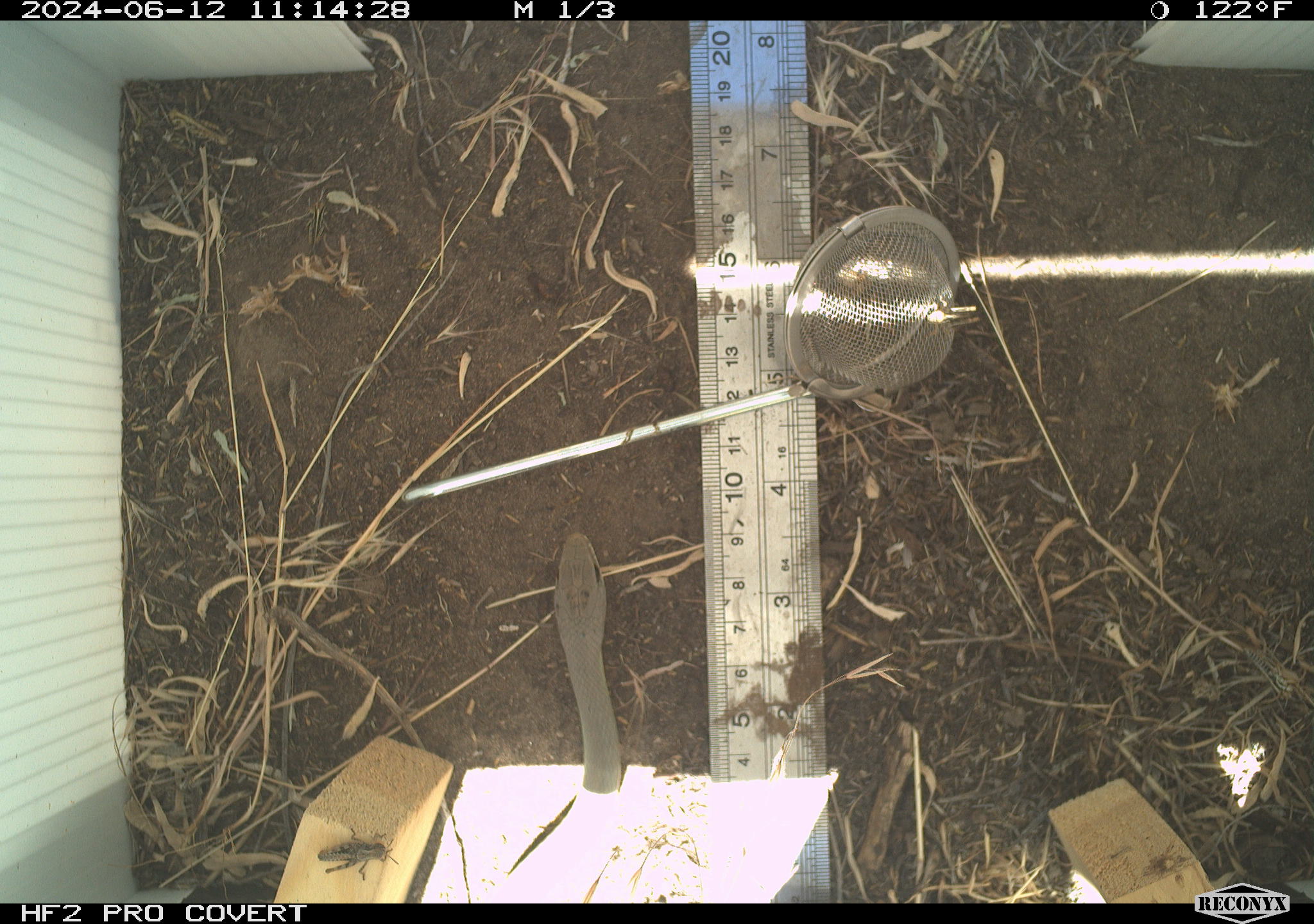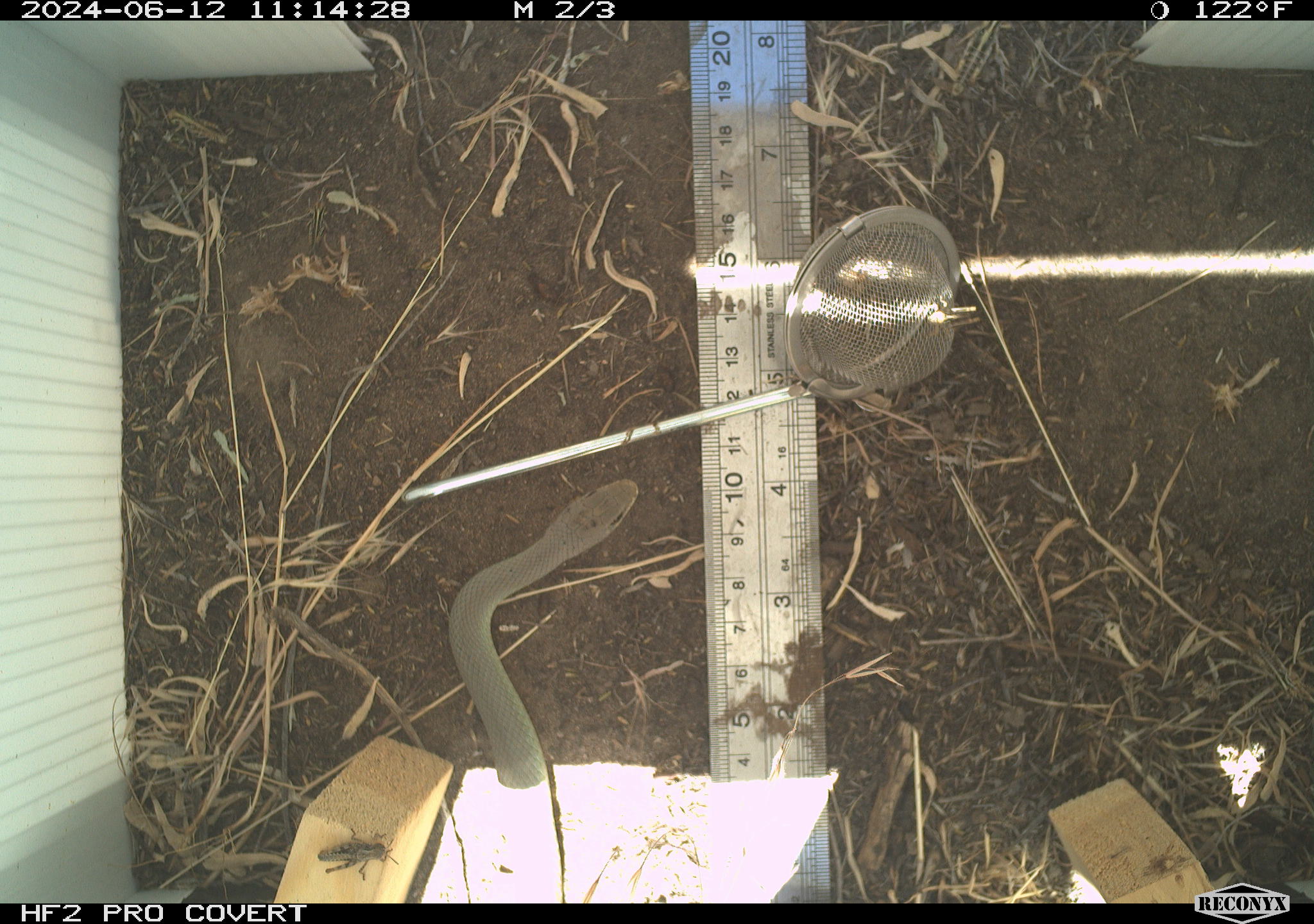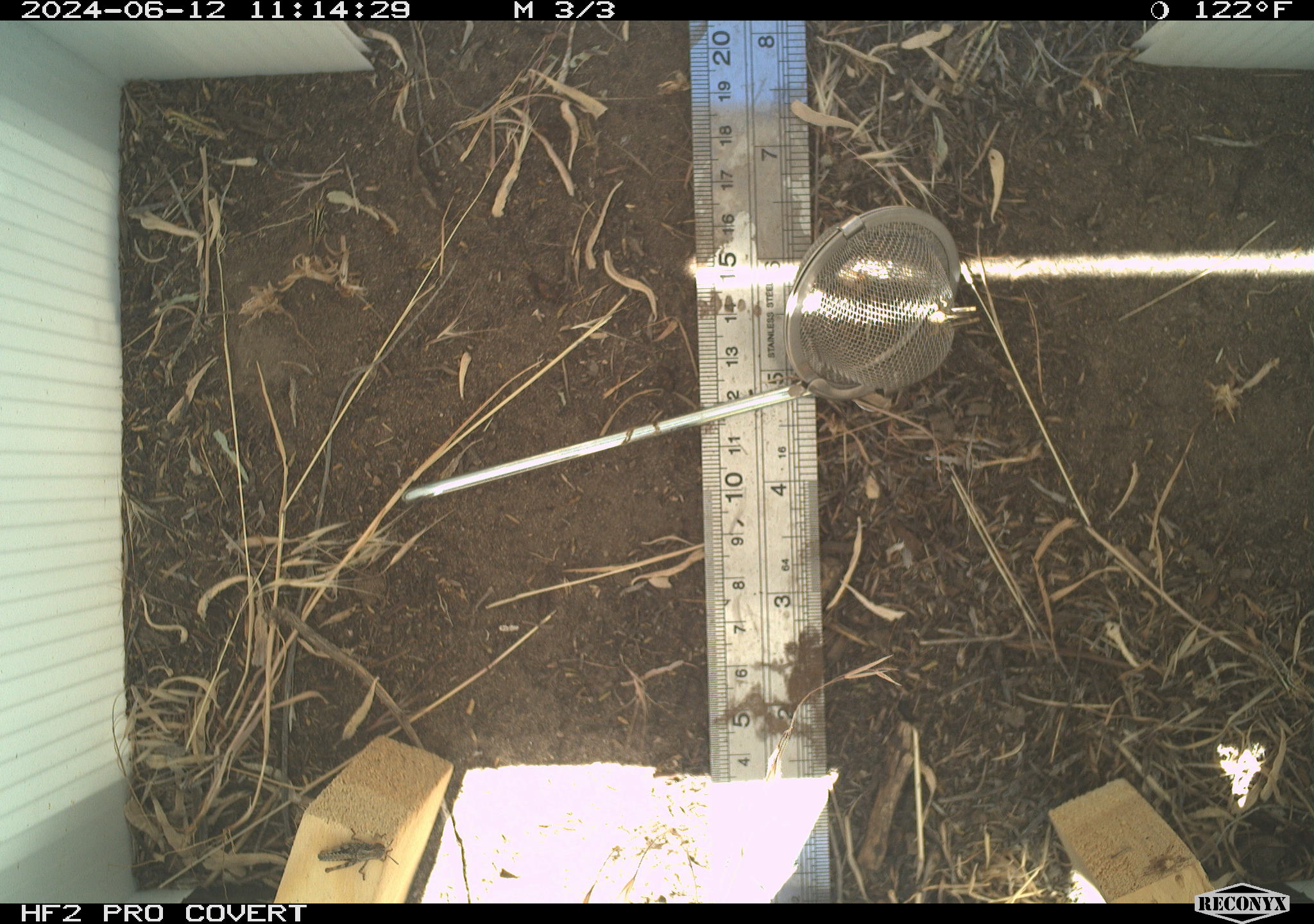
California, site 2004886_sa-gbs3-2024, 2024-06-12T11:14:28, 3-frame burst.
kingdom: Animalia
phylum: Chordata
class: Reptilia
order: Squamata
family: Colubridae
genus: Coluber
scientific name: Coluber constrictor mormon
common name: western yellow-bellied racer